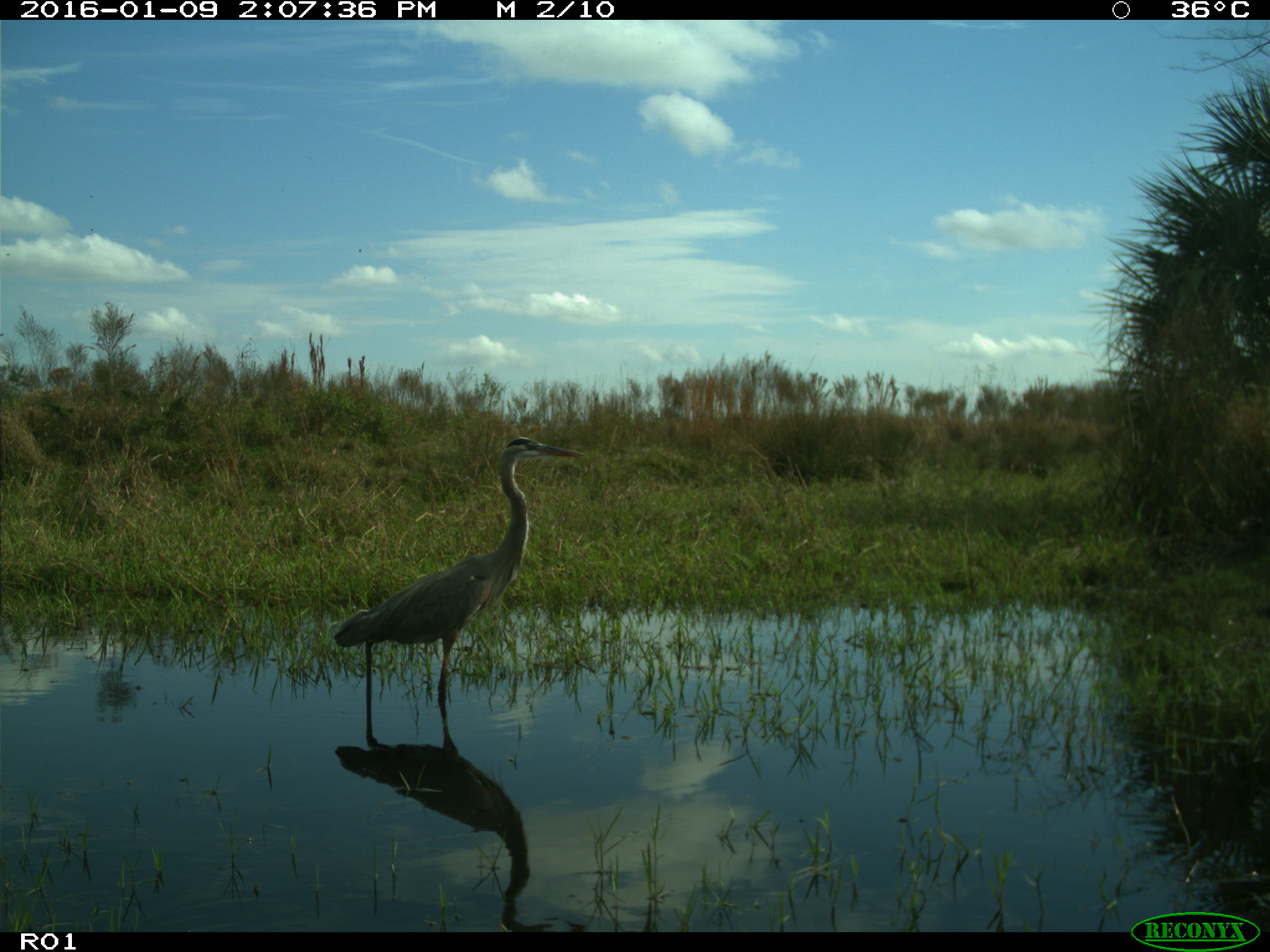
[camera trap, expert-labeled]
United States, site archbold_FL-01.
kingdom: Animalia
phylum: Chordata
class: Aves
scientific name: Aves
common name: birds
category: unidentified bird